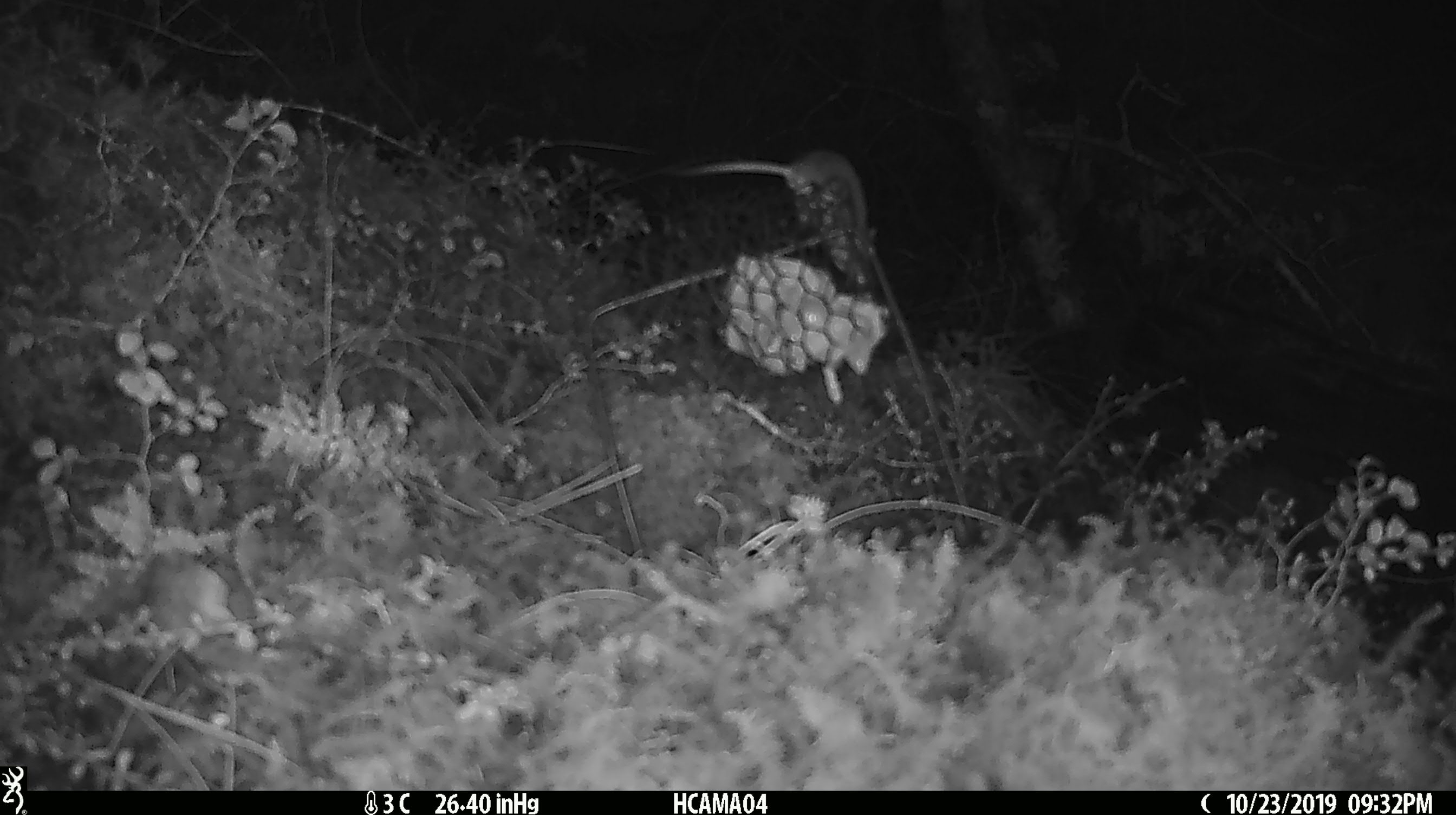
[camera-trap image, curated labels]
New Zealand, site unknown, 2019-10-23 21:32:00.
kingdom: Animalia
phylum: Chordata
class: Mammalia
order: Rodentia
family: Muridae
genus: Mus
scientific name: Mus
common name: mouse